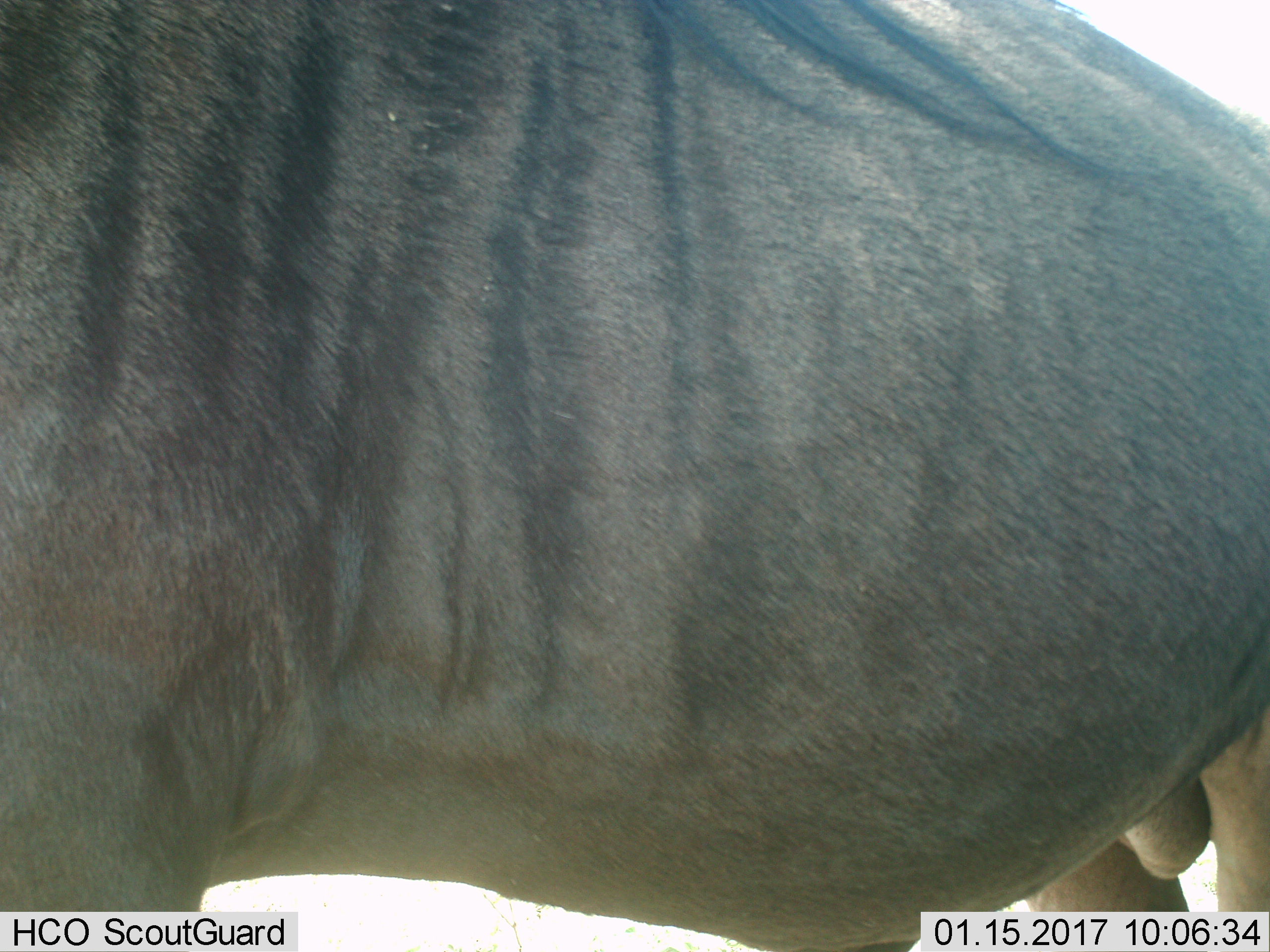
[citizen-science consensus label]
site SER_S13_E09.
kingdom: Animalia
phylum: Chordata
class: Mammalia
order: Artiodactyla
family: Bovidae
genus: Connochaetes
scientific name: Connochaetes taurinus taurinus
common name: blue wildebeest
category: wildebeestblue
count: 1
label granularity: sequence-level